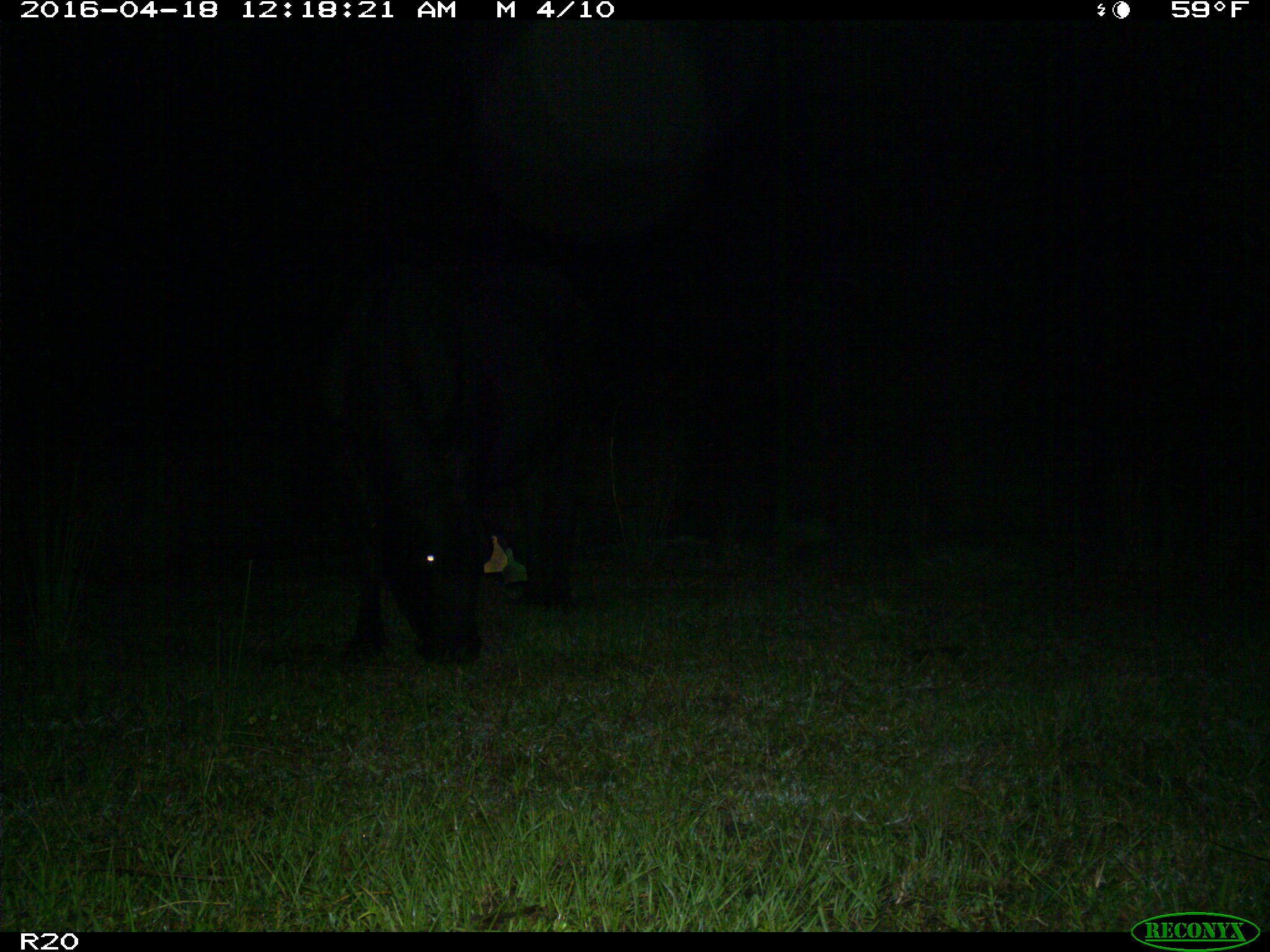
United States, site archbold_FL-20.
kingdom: Animalia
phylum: Chordata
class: Mammalia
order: Artiodactyla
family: Bovidae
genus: Bos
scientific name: Bos taurus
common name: domestic cow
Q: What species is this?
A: Bos taurus (domestic cow).